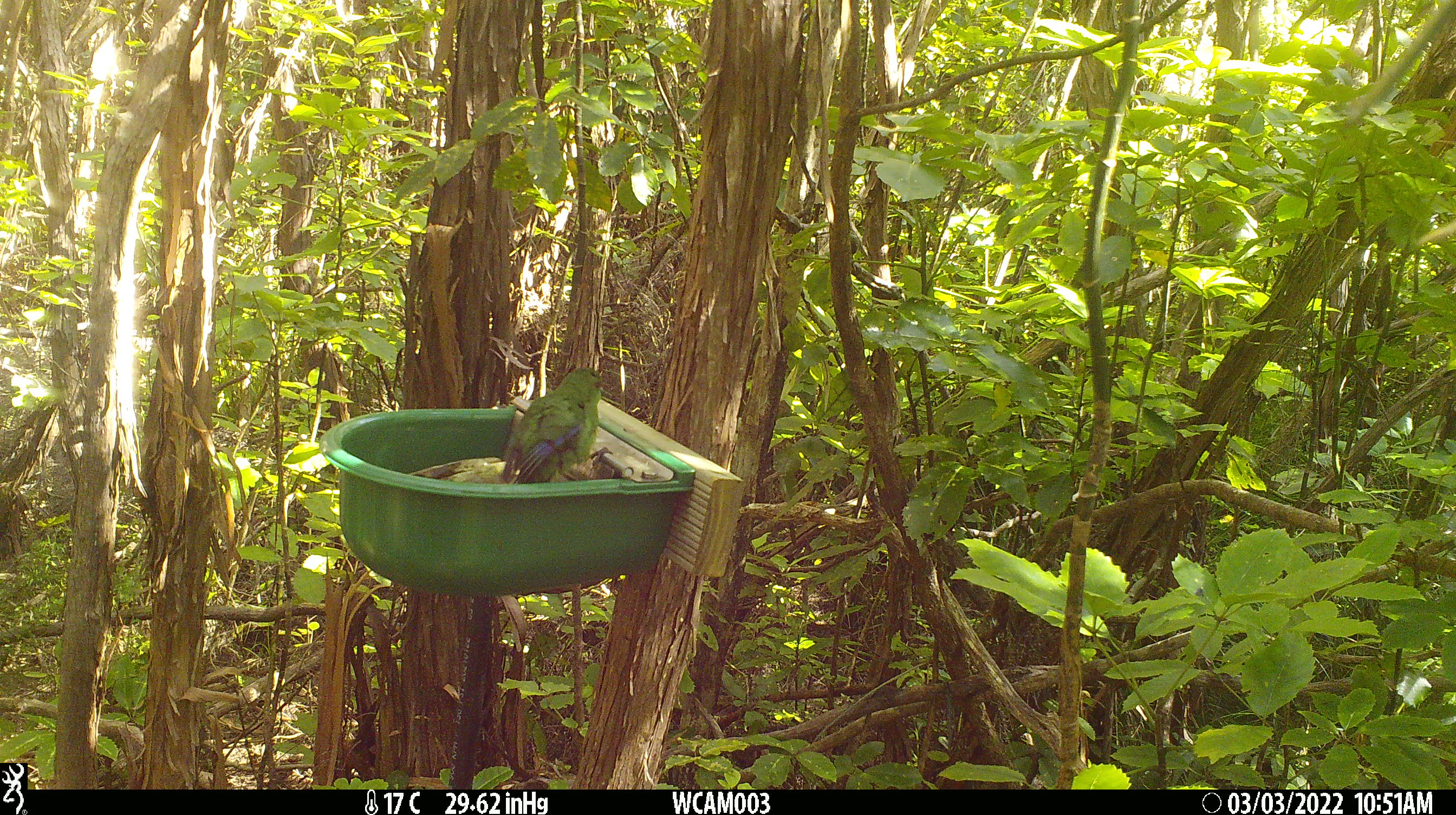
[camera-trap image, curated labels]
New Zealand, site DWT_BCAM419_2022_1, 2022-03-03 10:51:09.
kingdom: Animalia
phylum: Chordata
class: Aves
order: Psittaciformes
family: Psittaculidae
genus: Cyanoramphus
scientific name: Cyanoramphus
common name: parakeet